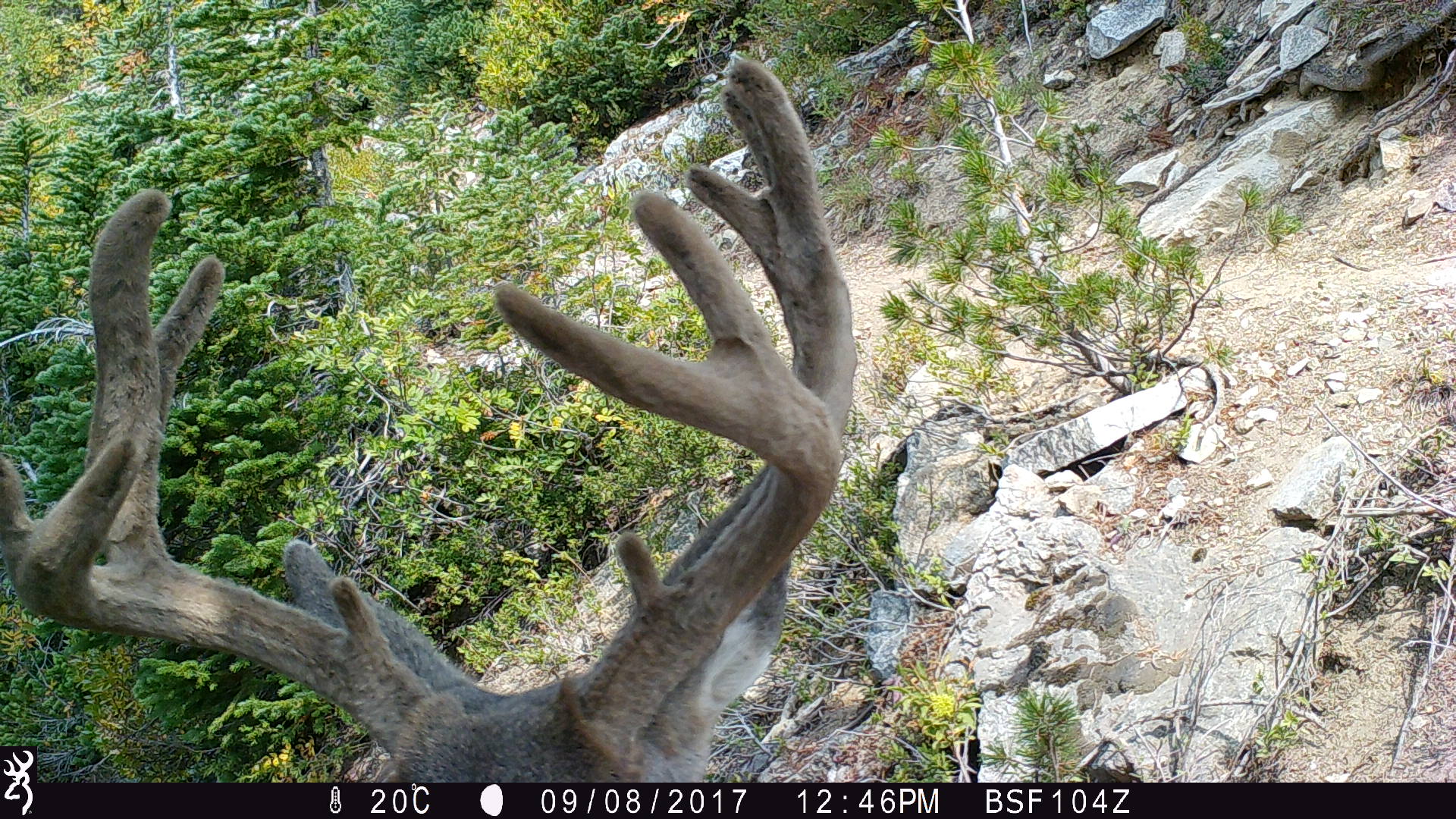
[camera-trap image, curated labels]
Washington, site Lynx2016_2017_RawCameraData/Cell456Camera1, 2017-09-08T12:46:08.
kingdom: Animalia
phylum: Chordata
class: Mammalia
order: Artiodactyla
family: Cervidae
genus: Odocoileus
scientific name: Odocoileus hemionus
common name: mule deer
Odocoileus hemionus (mule deer). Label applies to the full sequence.